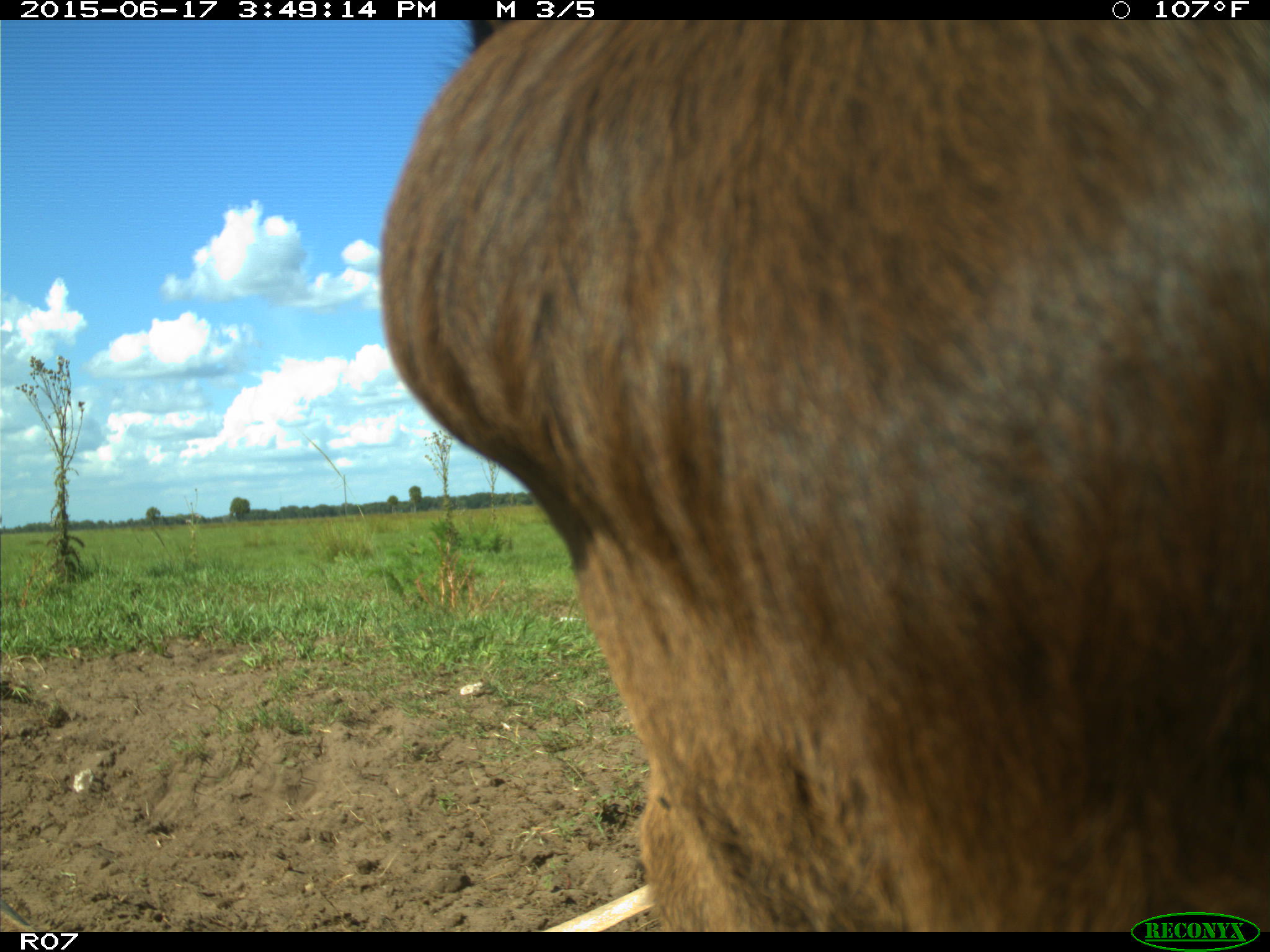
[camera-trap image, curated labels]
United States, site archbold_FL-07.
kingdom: Animalia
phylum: Chordata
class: Mammalia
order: Artiodactyla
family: Bovidae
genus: Bos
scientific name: Bos taurus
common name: domestic cow